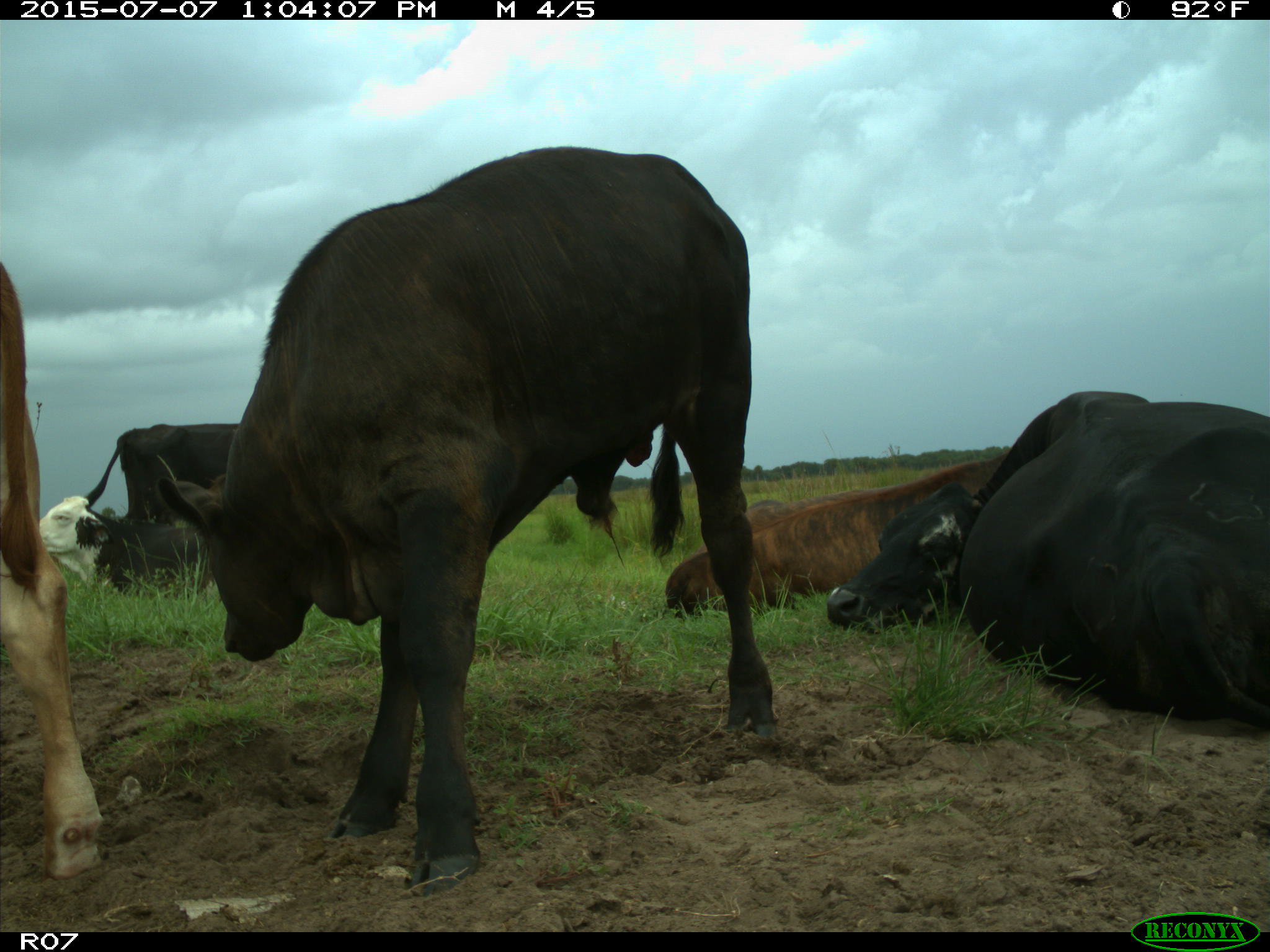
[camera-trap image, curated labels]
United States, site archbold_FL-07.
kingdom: Animalia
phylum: Chordata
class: Mammalia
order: Artiodactyla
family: Bovidae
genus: Bos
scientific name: Bos taurus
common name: domestic cow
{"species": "Bos taurus (domestic cow)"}